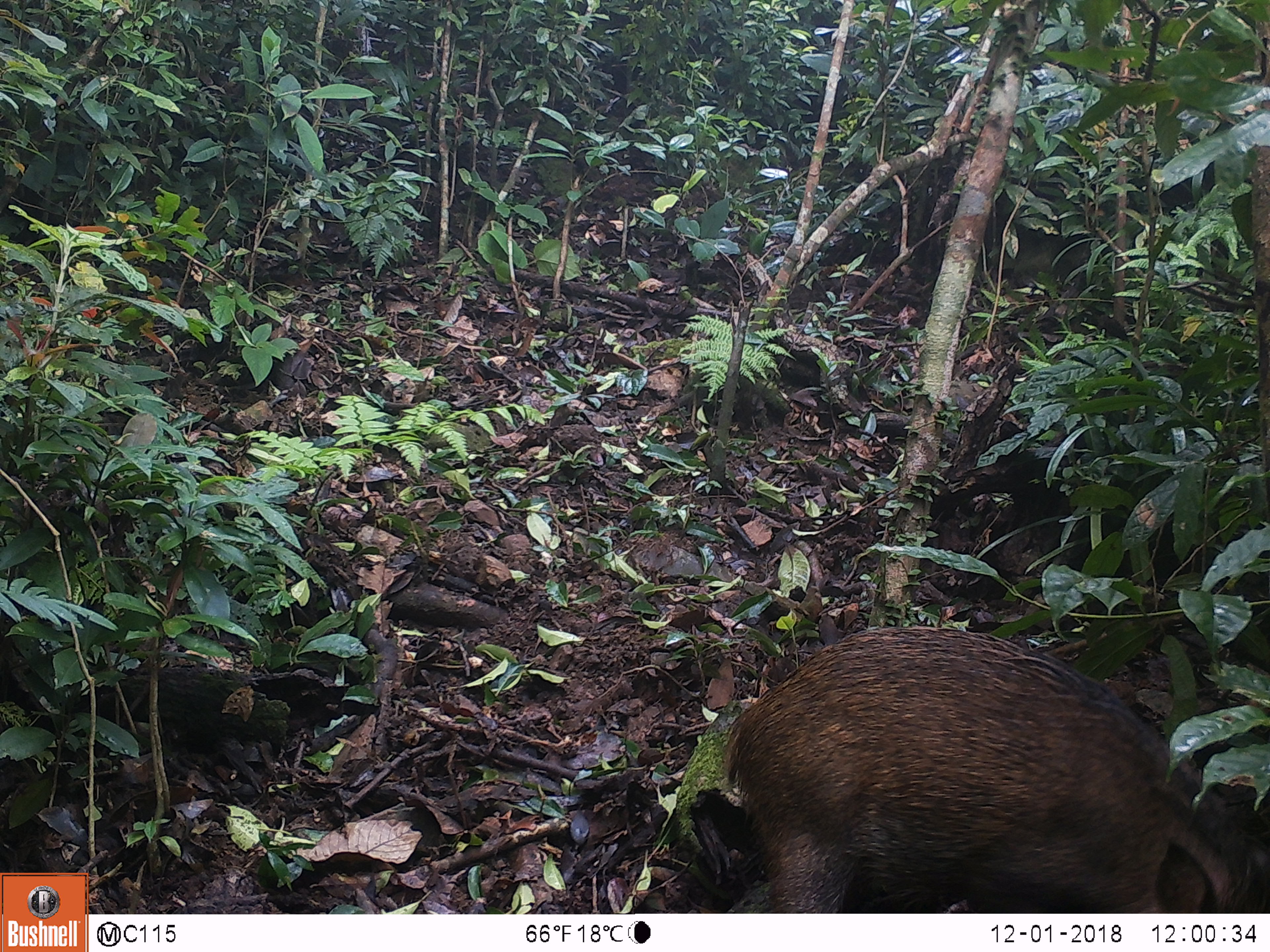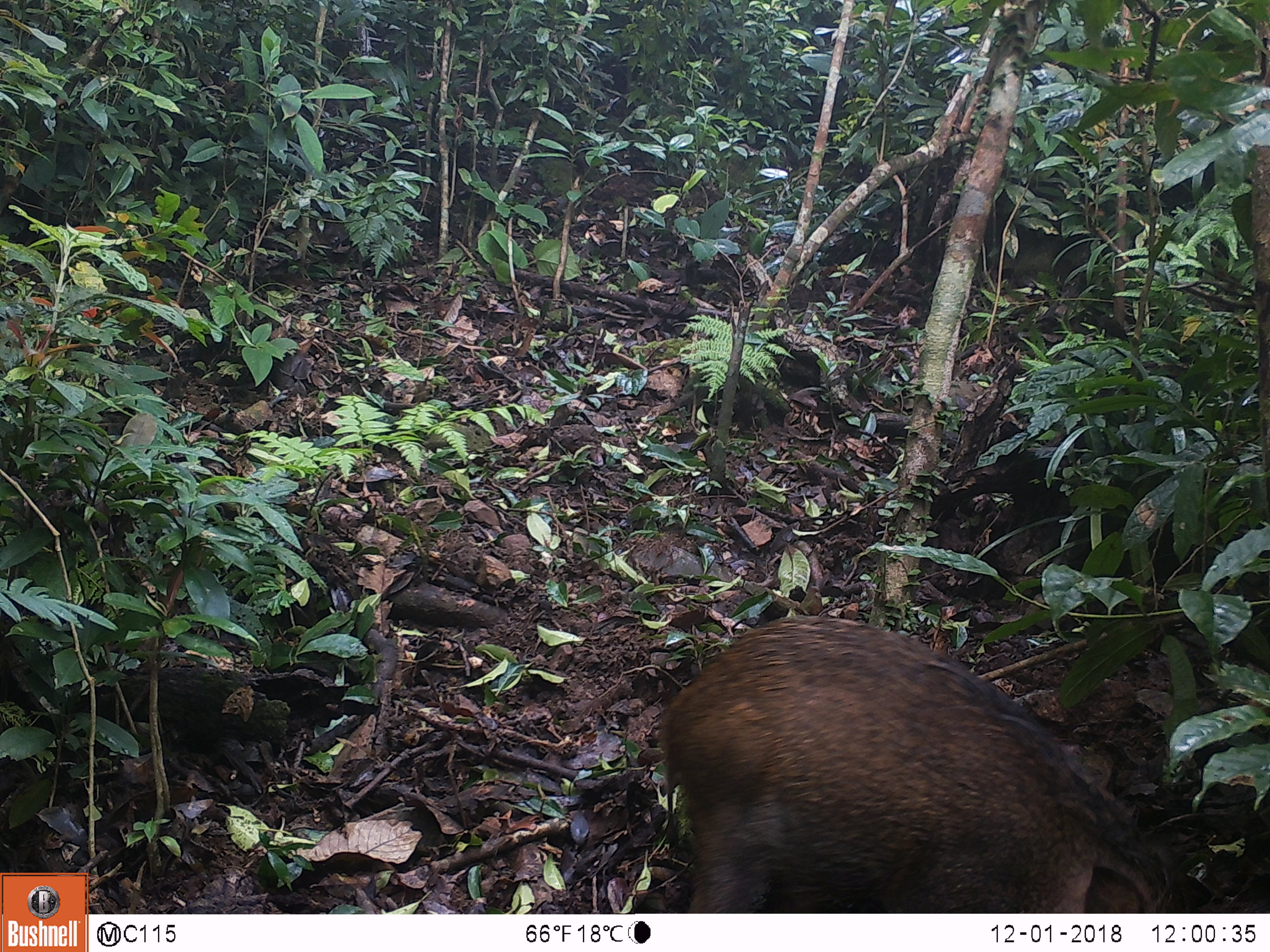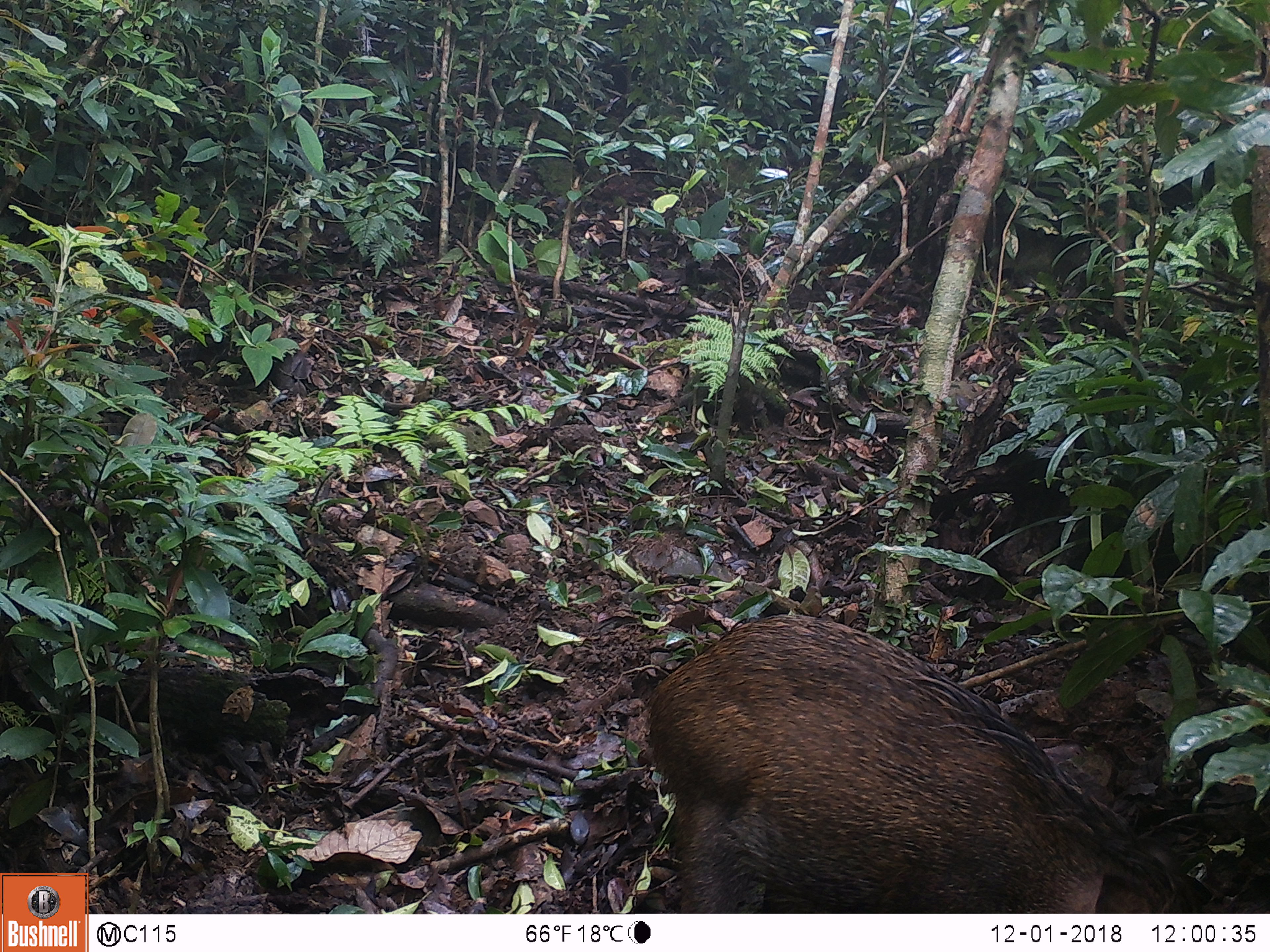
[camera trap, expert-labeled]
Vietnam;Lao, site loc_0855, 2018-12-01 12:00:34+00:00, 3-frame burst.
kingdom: Animalia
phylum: Chordata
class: Mammalia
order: Artiodactyla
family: Suidae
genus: Sus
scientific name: Sus scrofa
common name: eurasian wild pig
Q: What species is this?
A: Eurasian wild pig (Sus scrofa).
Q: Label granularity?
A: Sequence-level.